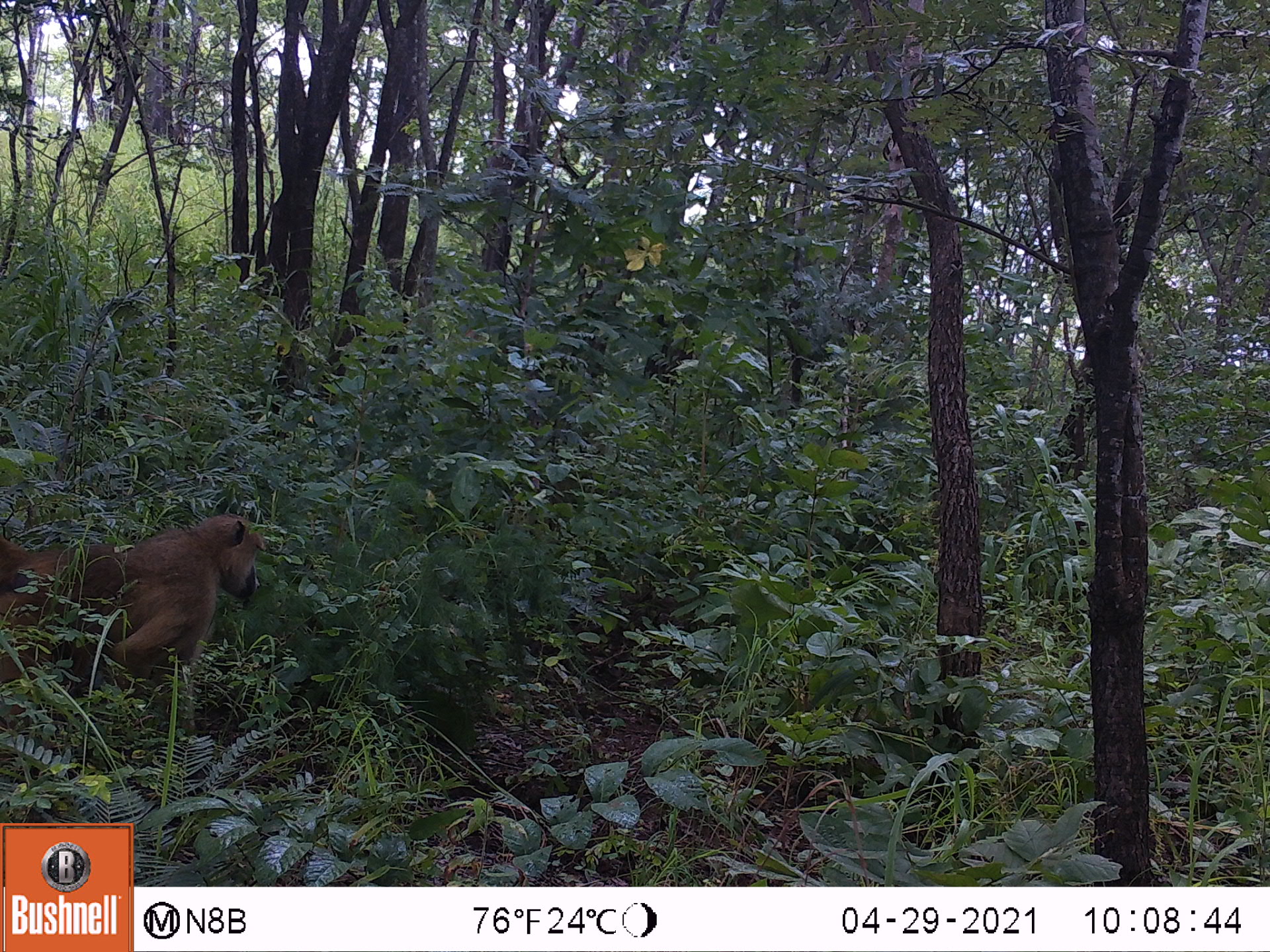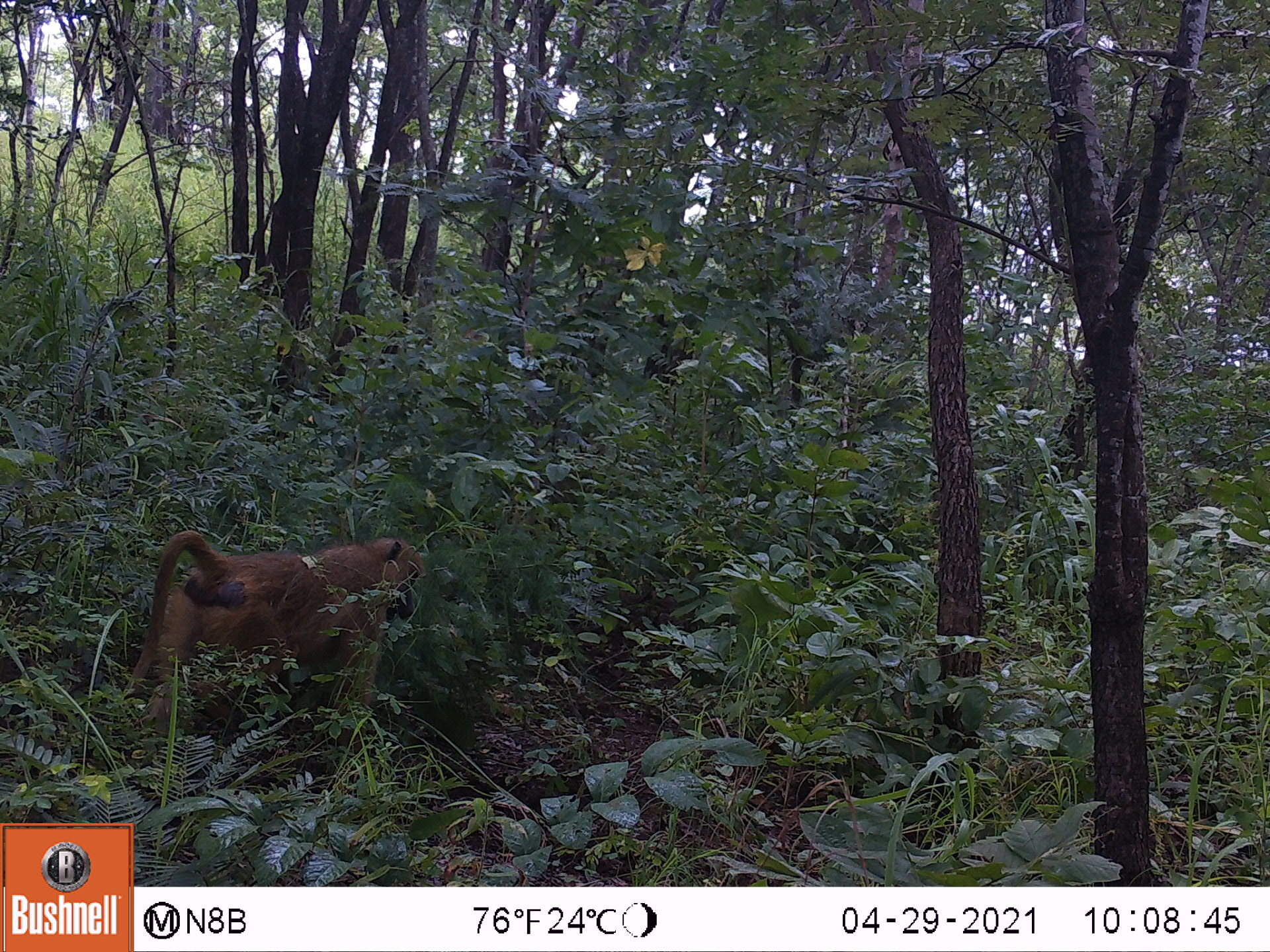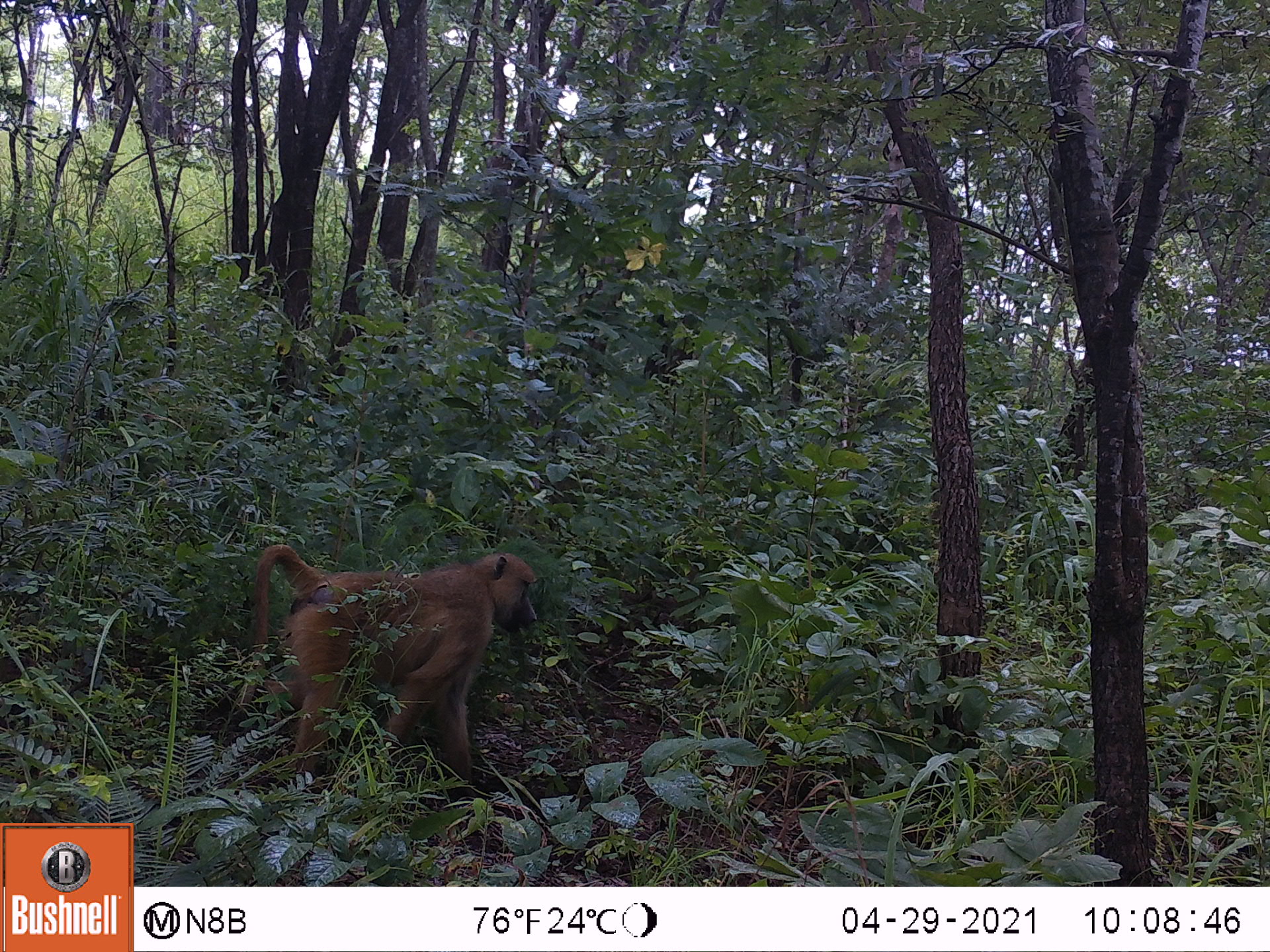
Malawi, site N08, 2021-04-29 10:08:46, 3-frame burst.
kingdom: Animalia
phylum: Chordata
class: Mammalia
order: Primates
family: Cercopithecidae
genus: Papio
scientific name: Papio cynocephalus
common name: yellow baboon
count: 1